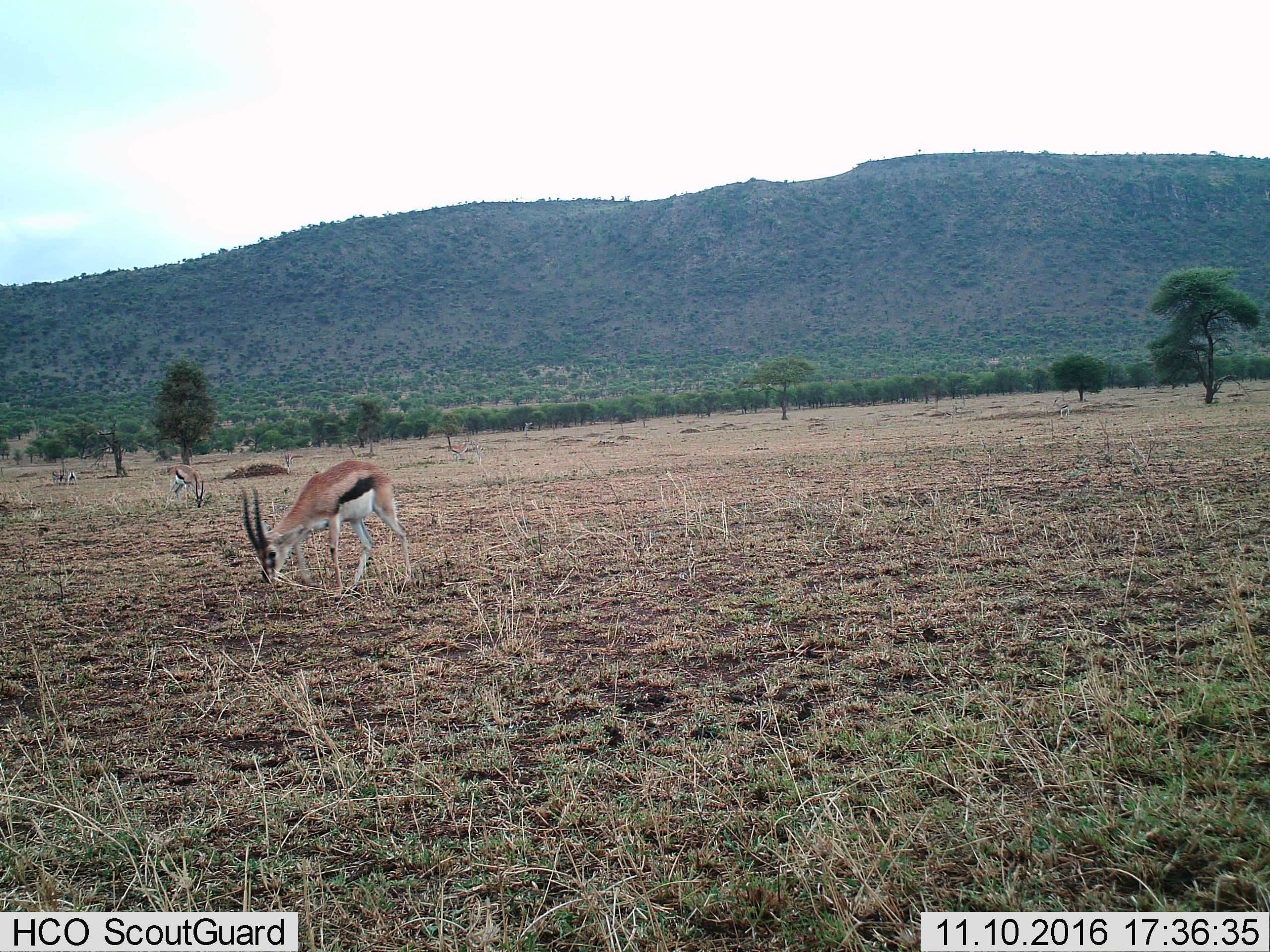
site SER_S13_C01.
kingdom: Animalia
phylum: Chordata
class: Mammalia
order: Artiodactyla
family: Bovidae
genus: Eudorcas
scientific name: Eudorcas thomsonii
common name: thomson's gazelle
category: gazellethomsons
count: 5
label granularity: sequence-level